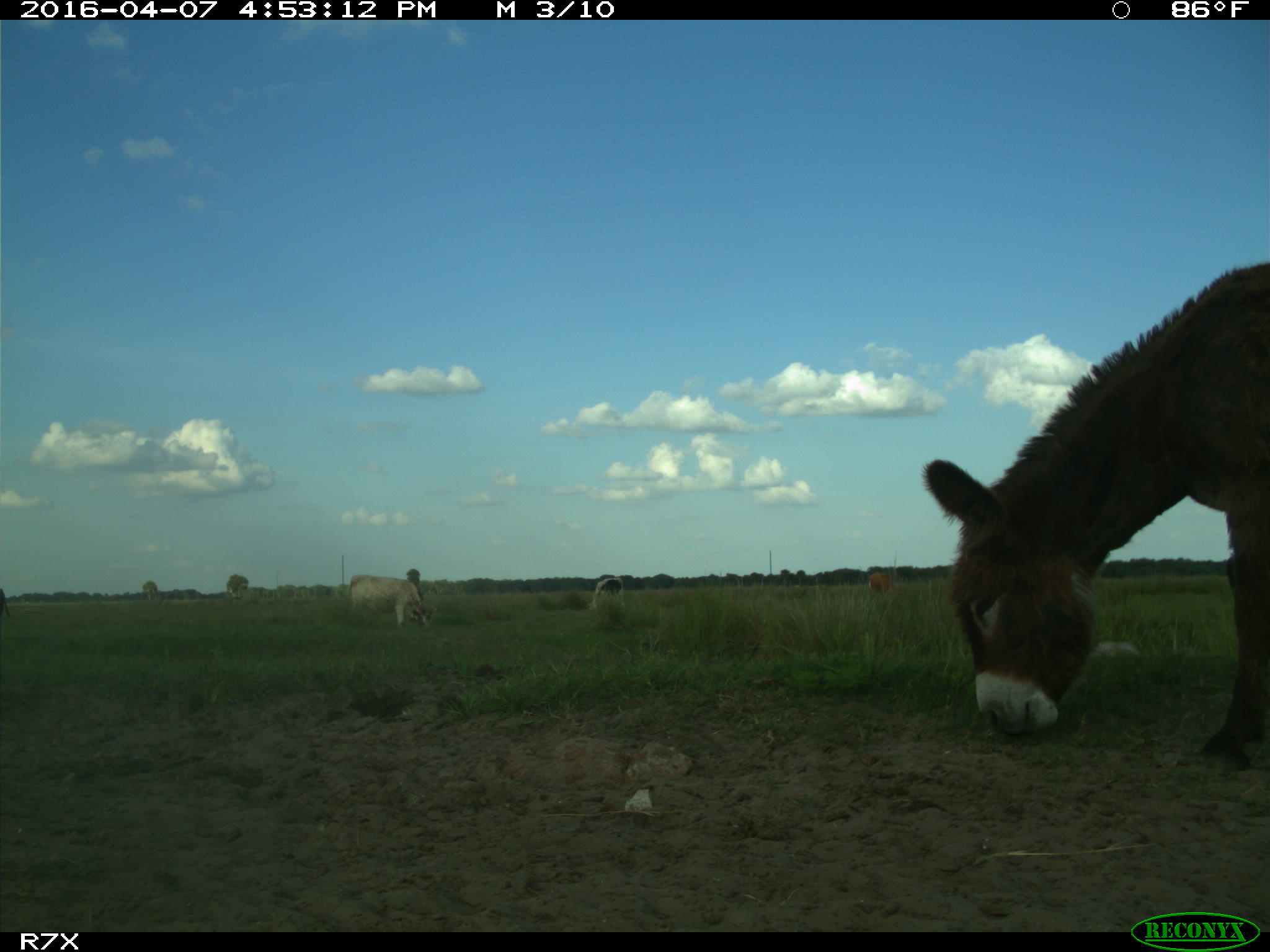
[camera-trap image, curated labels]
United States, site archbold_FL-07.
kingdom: Animalia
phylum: Chordata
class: Mammalia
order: Artiodactyla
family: Bovidae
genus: Bos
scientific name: Bos taurus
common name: domestic cow